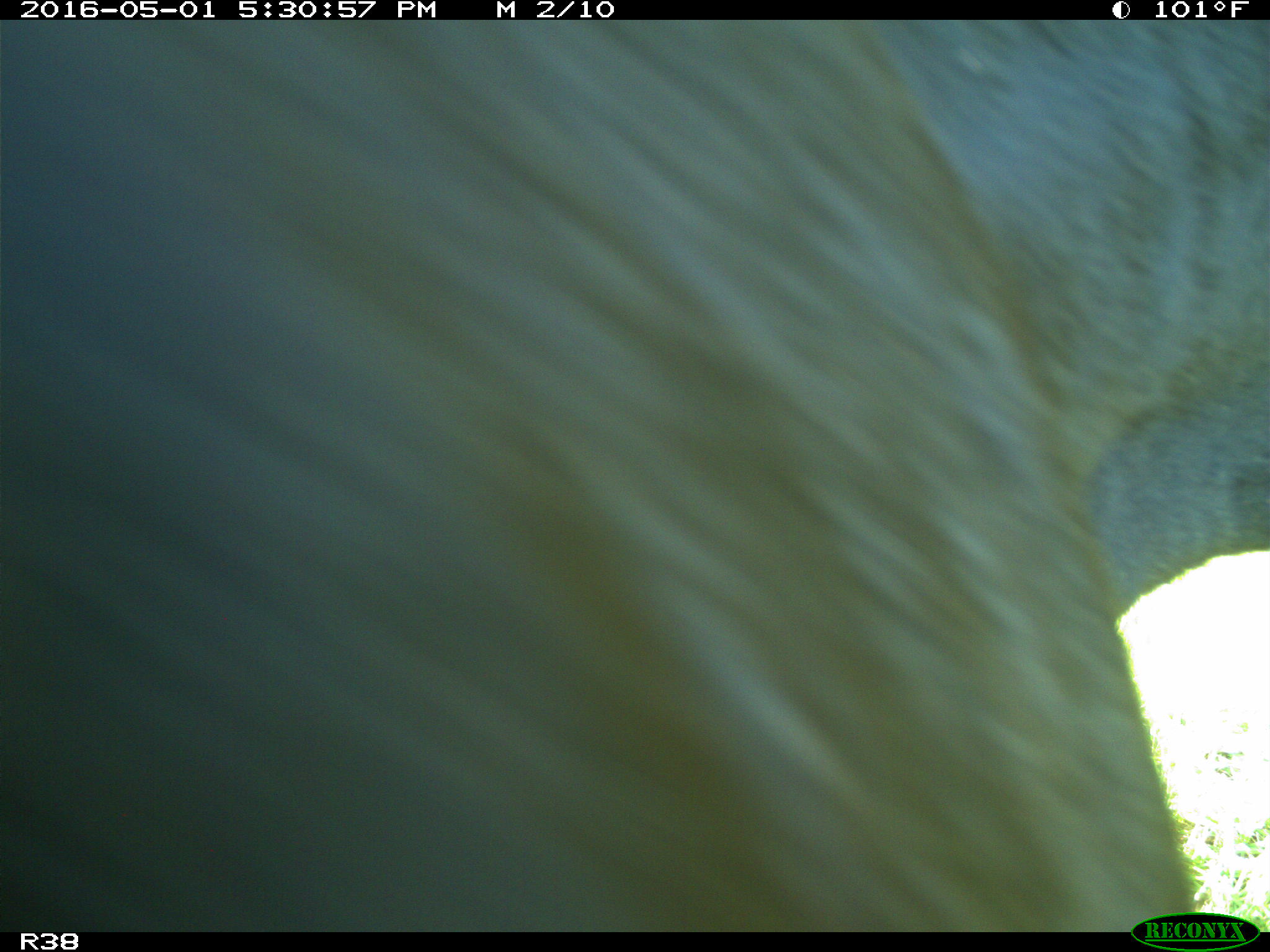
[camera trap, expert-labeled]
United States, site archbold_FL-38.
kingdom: Animalia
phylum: Chordata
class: Mammalia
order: Artiodactyla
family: Bovidae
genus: Bos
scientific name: Bos taurus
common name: domestic cow